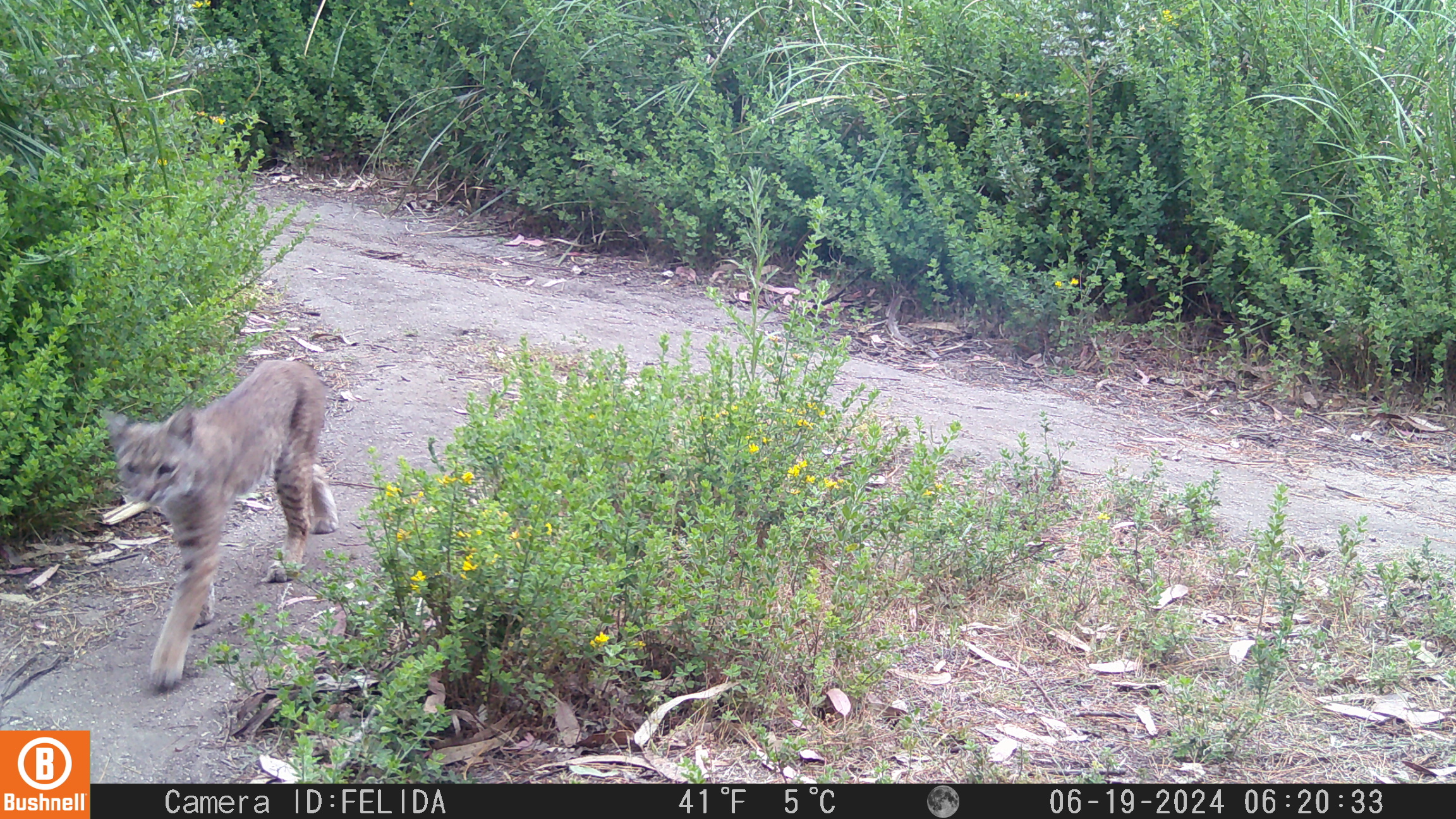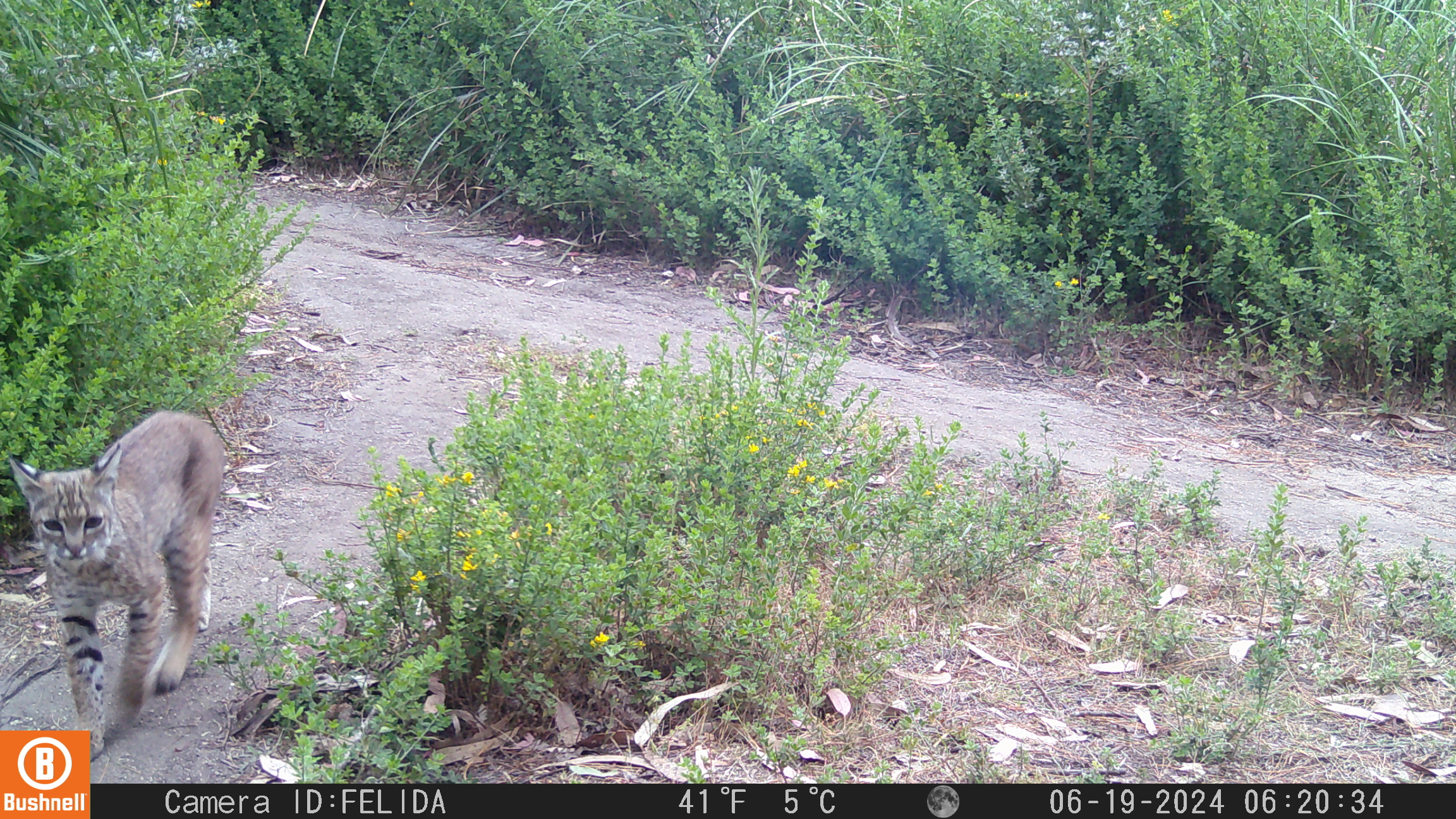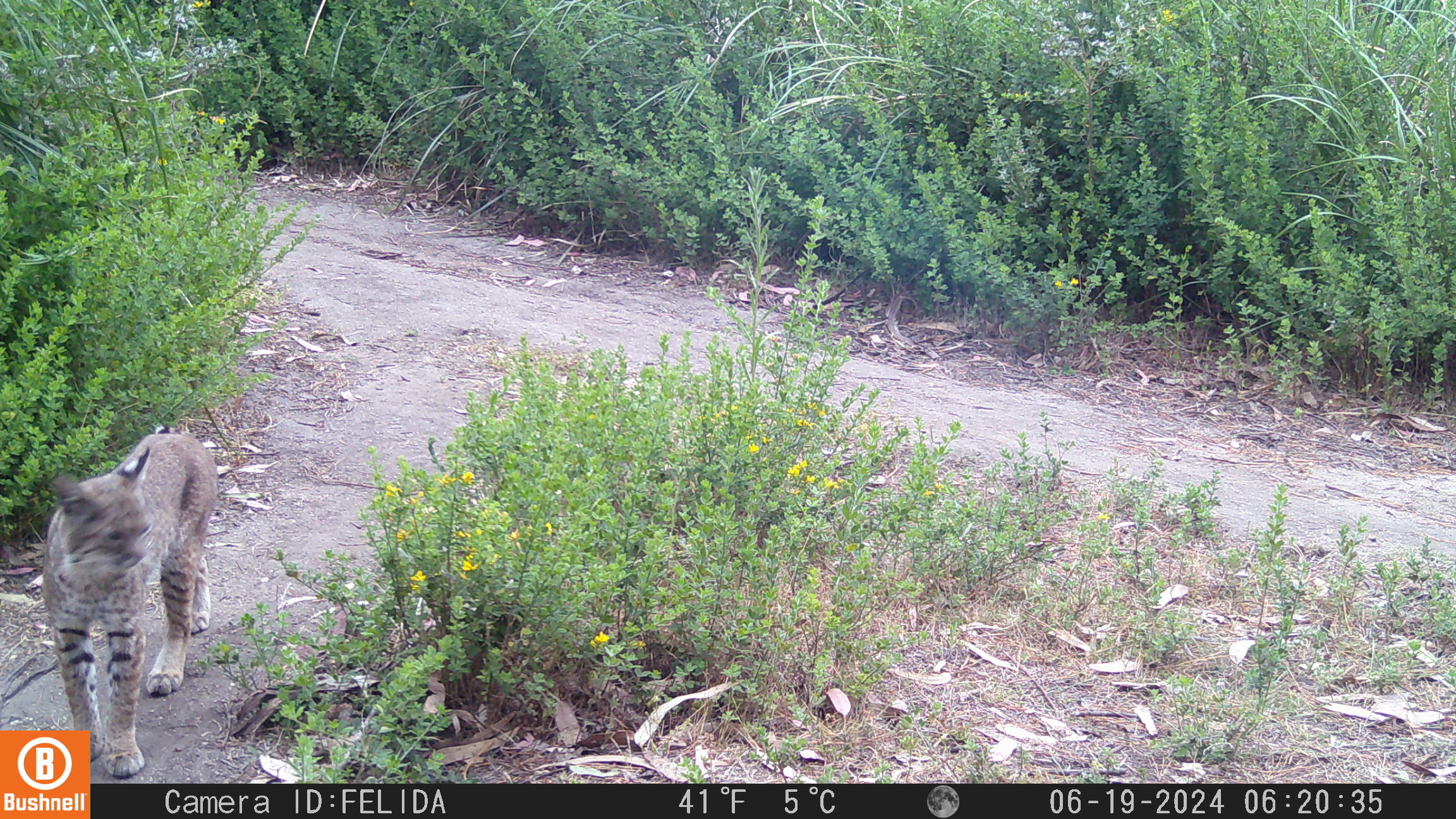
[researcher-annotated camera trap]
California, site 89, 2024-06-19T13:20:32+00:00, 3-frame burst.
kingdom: Animalia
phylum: Chordata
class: Mammalia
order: Carnivora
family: Felidae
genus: Lynx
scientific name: Lynx rufus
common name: bobcat